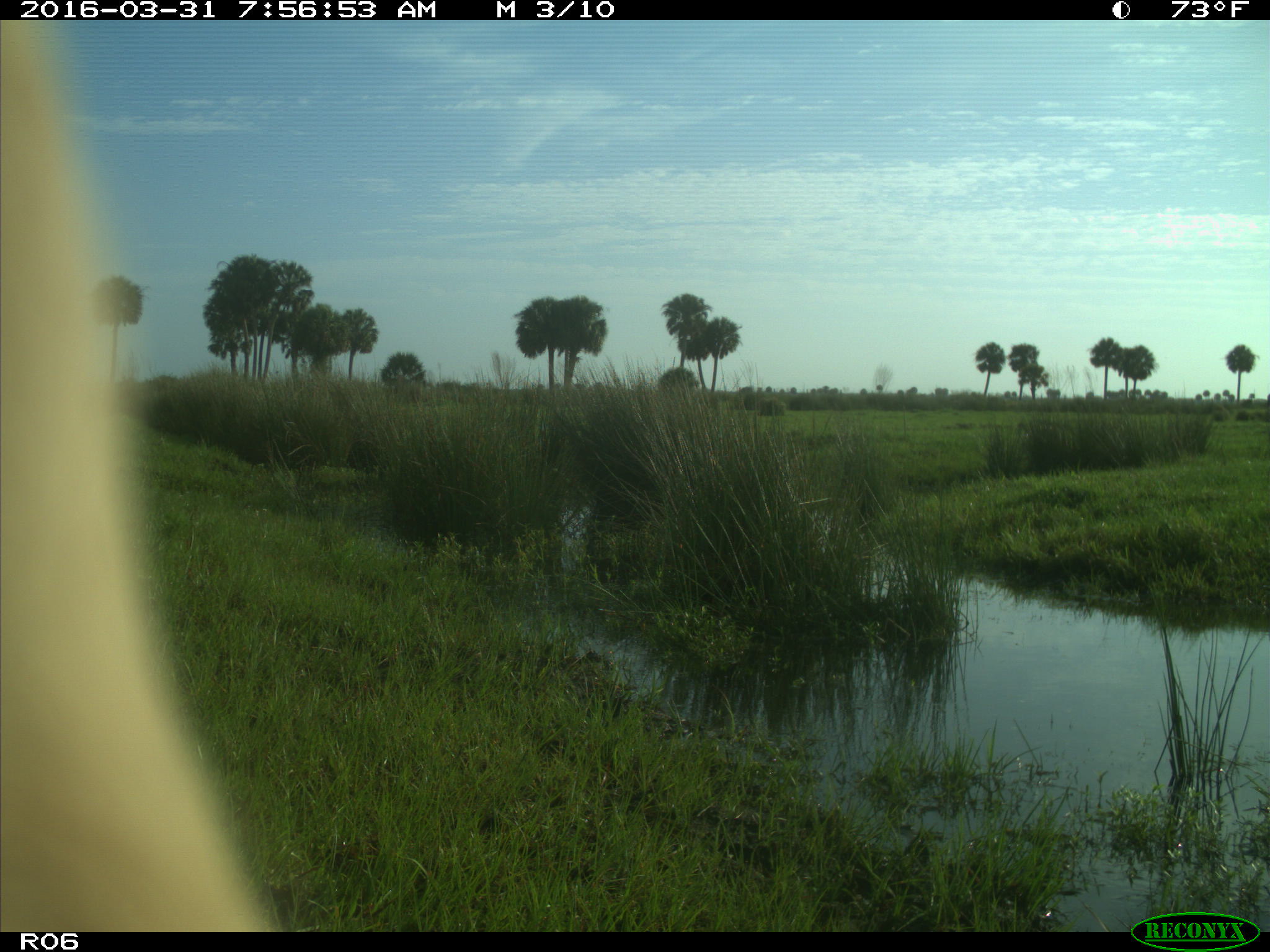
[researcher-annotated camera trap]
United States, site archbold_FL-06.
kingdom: Animalia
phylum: Chordata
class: Mammalia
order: Artiodactyla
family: Bovidae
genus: Bos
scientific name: Bos taurus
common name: domestic cow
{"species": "Bos taurus (domestic cow)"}